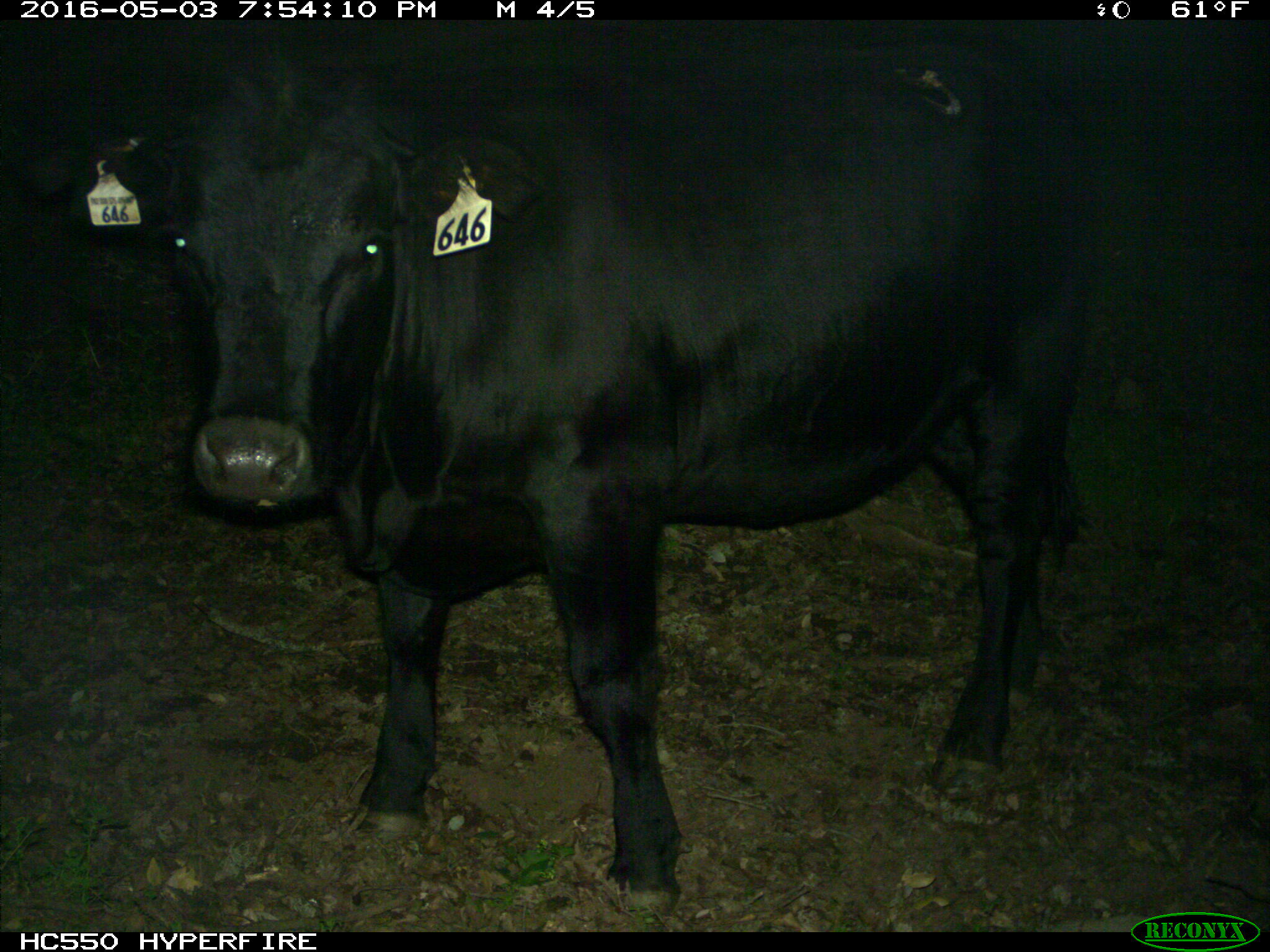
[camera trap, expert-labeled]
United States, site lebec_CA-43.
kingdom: Animalia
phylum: Chordata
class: Mammalia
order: Artiodactyla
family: Bovidae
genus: Bos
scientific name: Bos taurus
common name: domestic cow